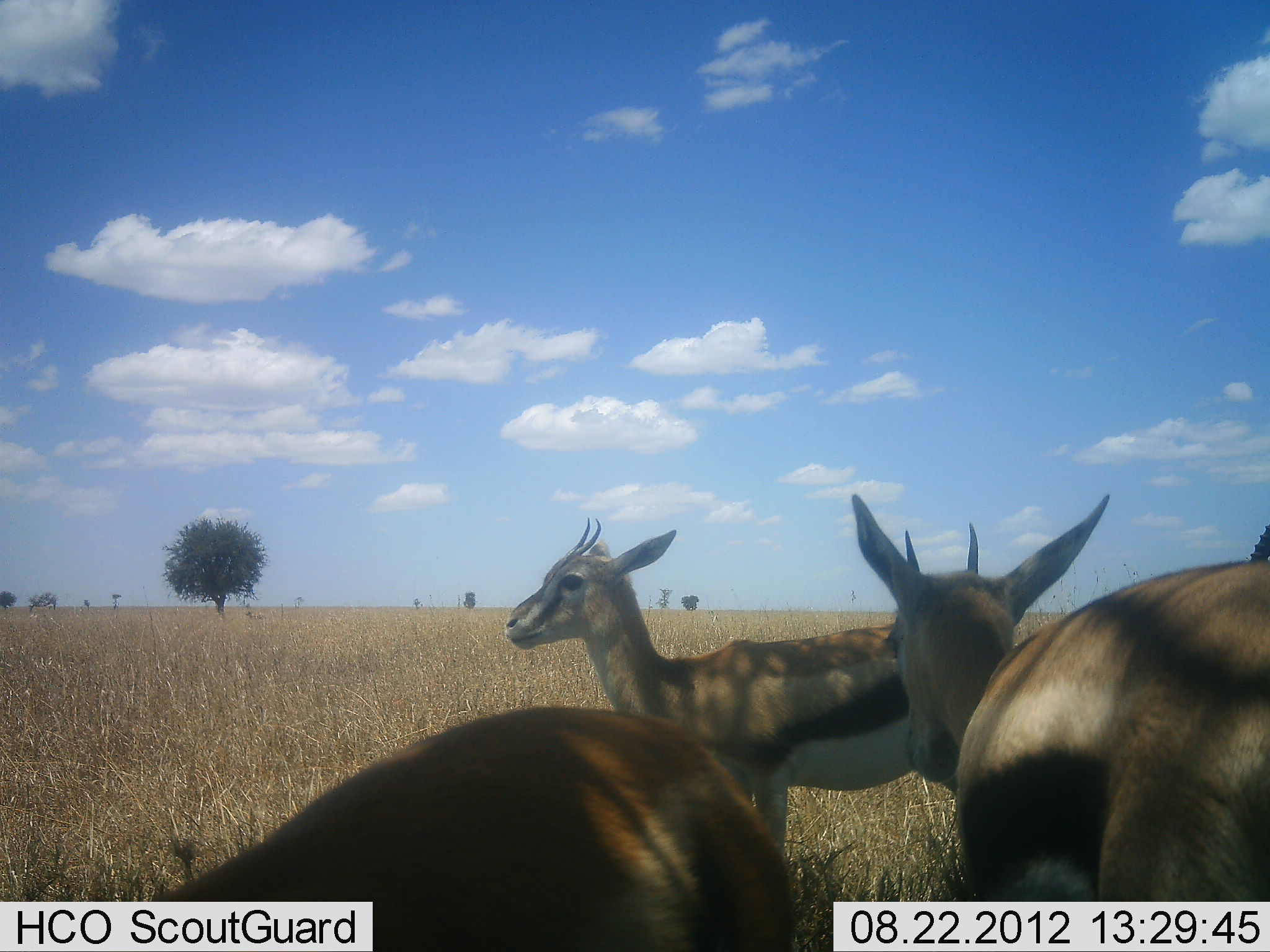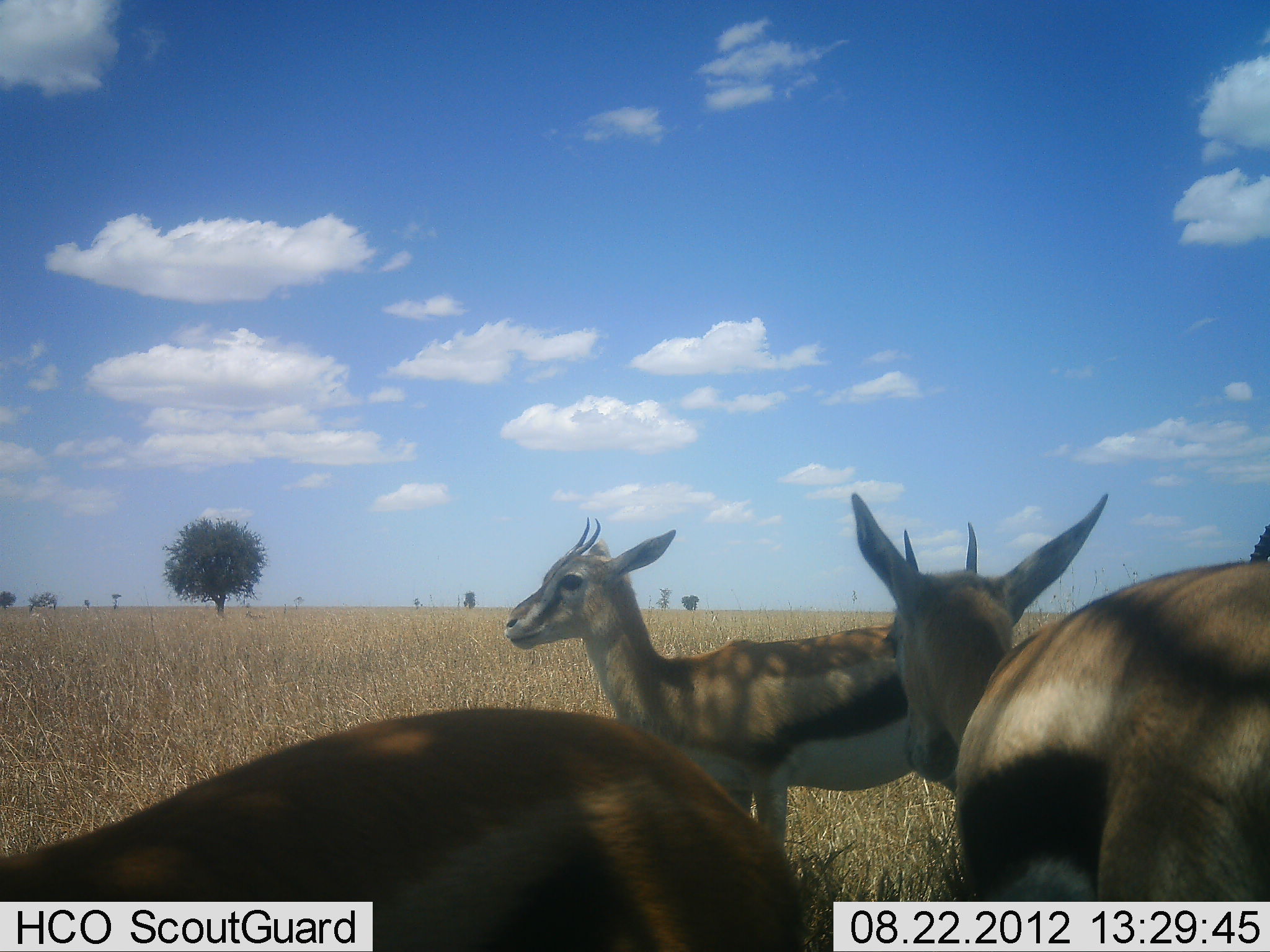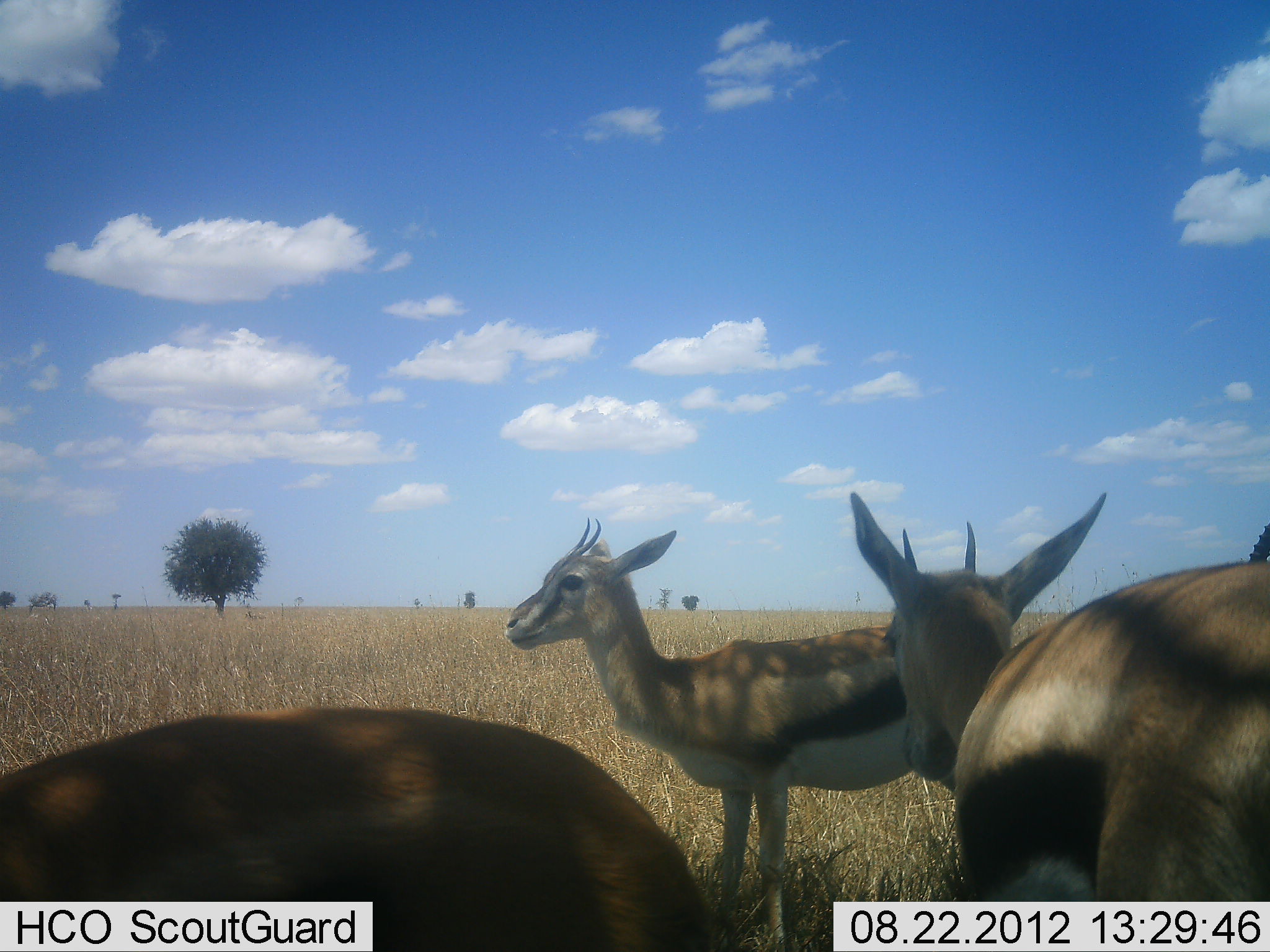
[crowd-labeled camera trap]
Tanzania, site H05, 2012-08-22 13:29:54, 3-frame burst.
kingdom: Animalia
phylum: Chordata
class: Mammalia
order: Artiodactyla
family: Bovidae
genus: Eudorcas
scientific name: Eudorcas thomsonii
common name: thomson's gazelle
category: gazellethomsons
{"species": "gazellethomsons (thomson's gazelle) (Eudorcas thomsonii)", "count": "3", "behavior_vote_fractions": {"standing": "100%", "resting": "0%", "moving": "20%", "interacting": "0%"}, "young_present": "0%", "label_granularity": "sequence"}